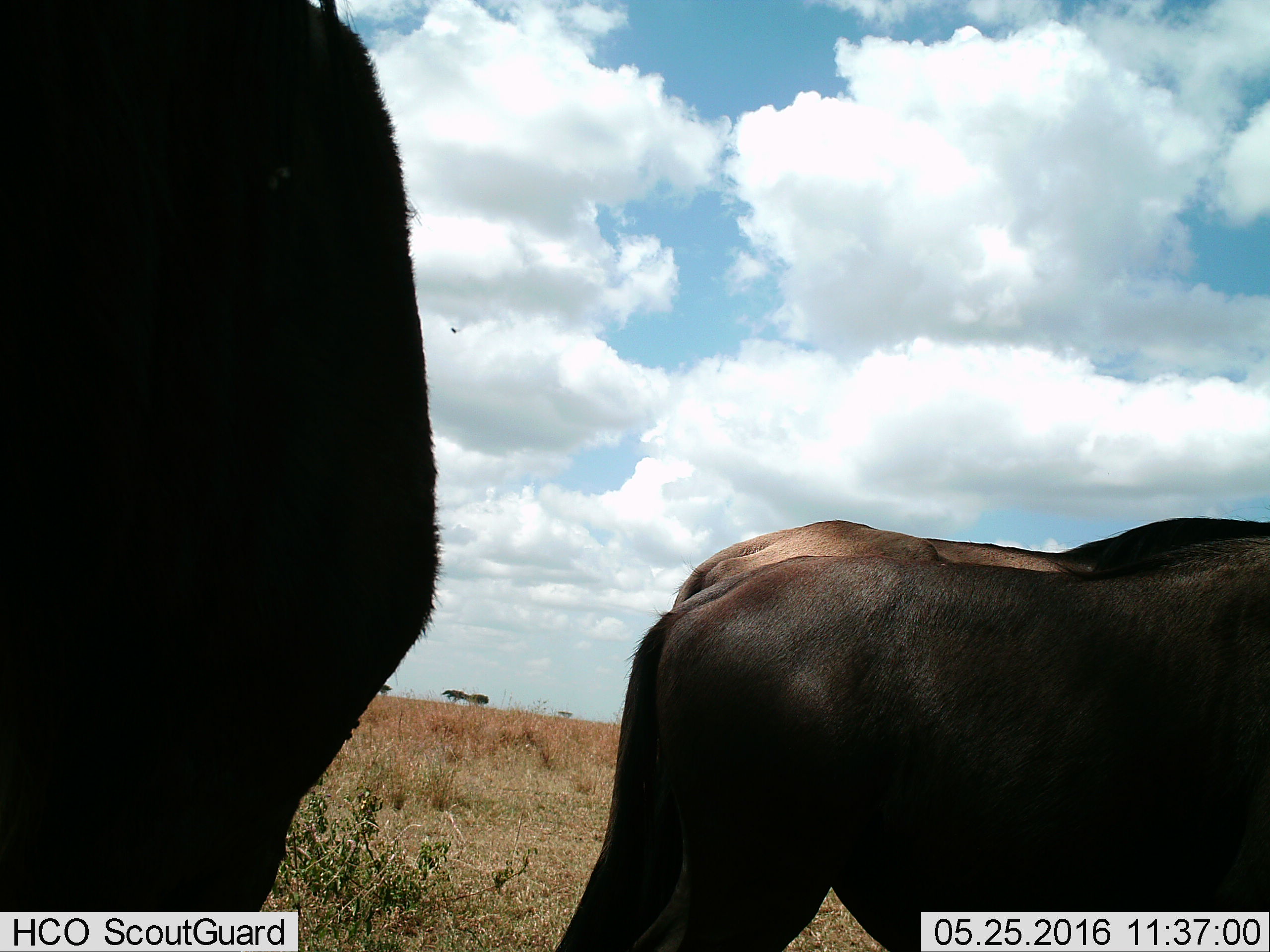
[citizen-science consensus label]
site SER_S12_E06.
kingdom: Animalia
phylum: Chordata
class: Mammalia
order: Artiodactyla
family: Bovidae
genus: Connochaetes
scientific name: Connochaetes taurinus taurinus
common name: blue wildebeest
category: wildebeestblue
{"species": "wildebeestblue (blue wildebeest) (Connochaetes taurinus taurinus)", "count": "3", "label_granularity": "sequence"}